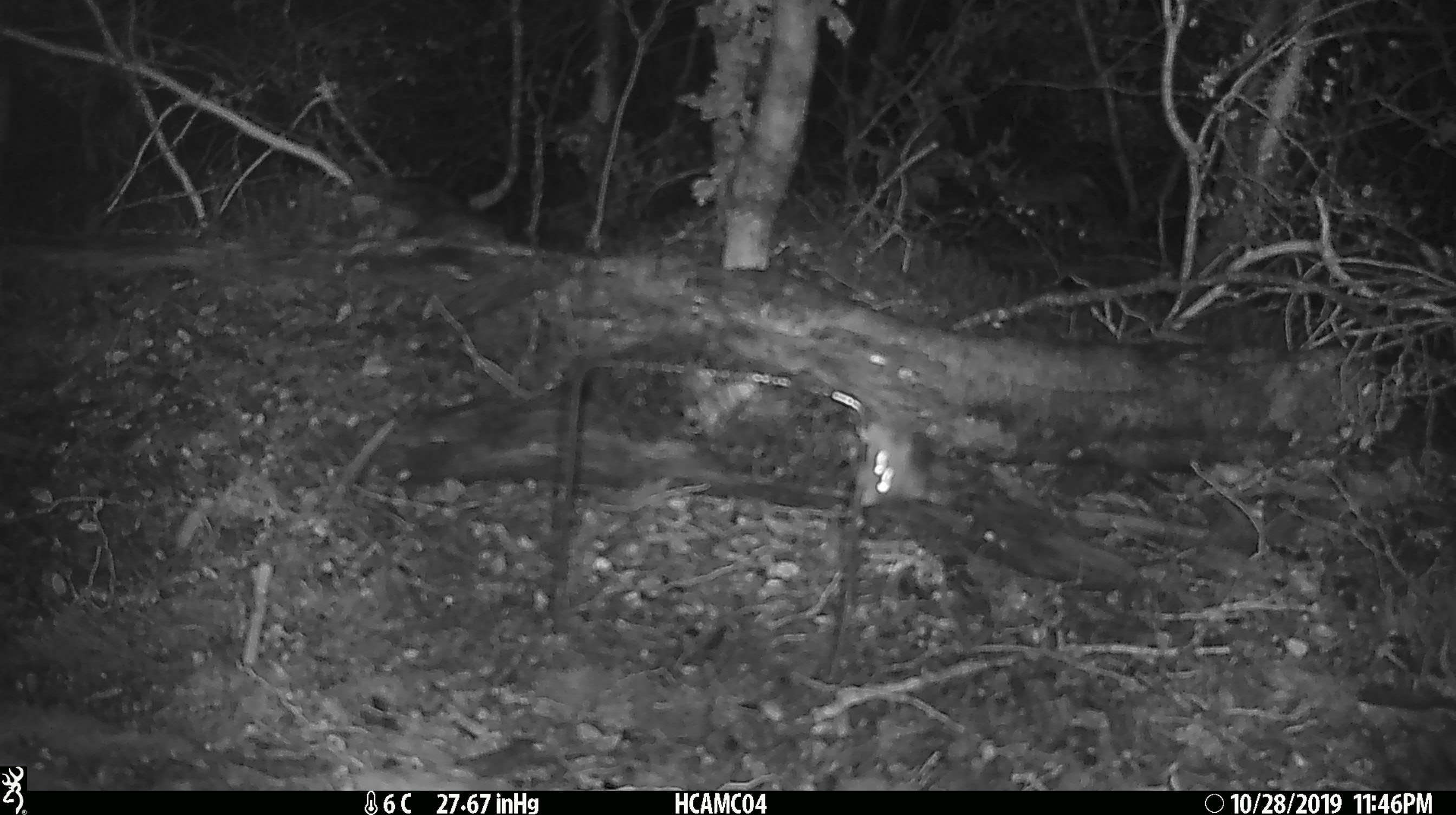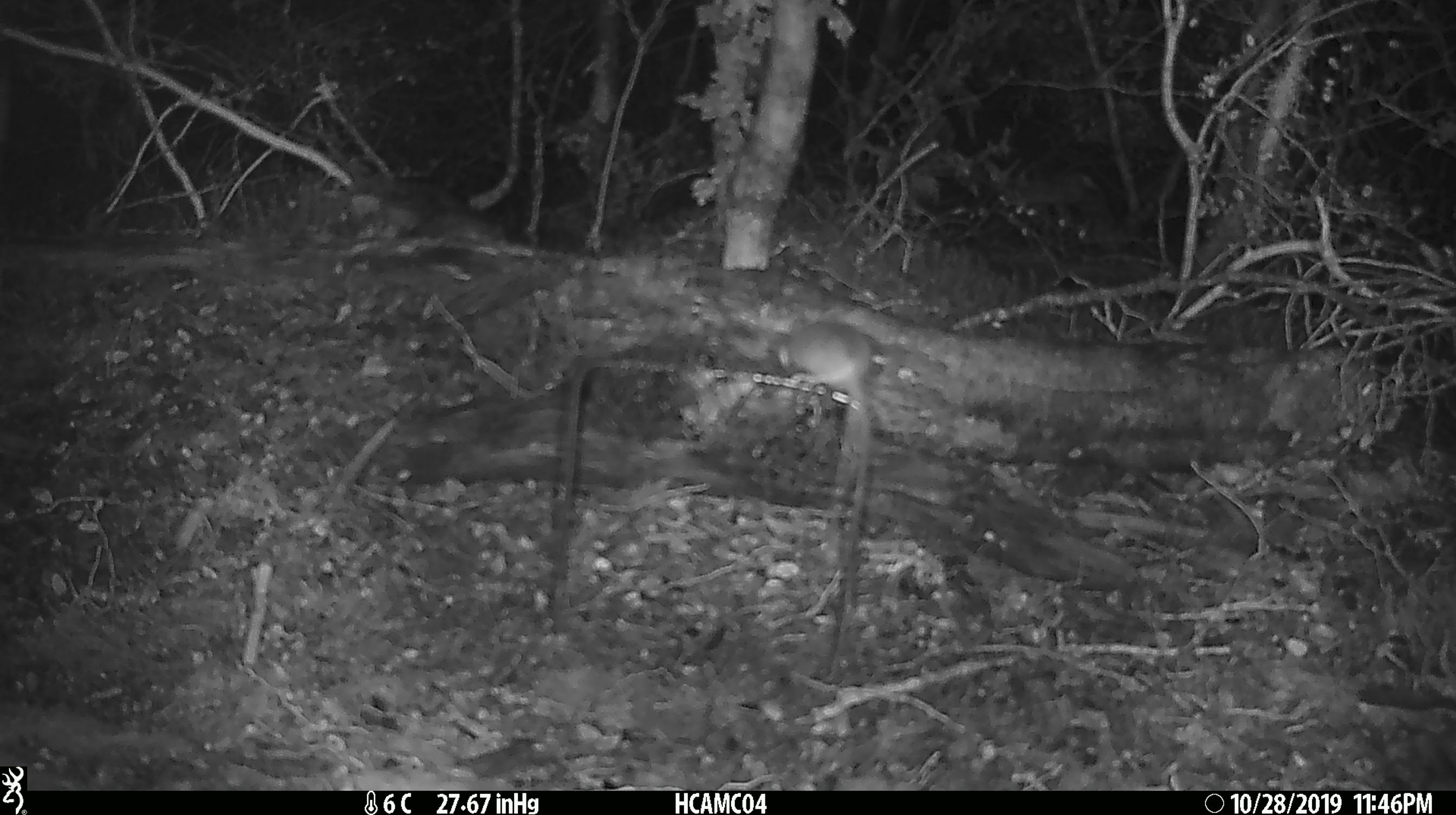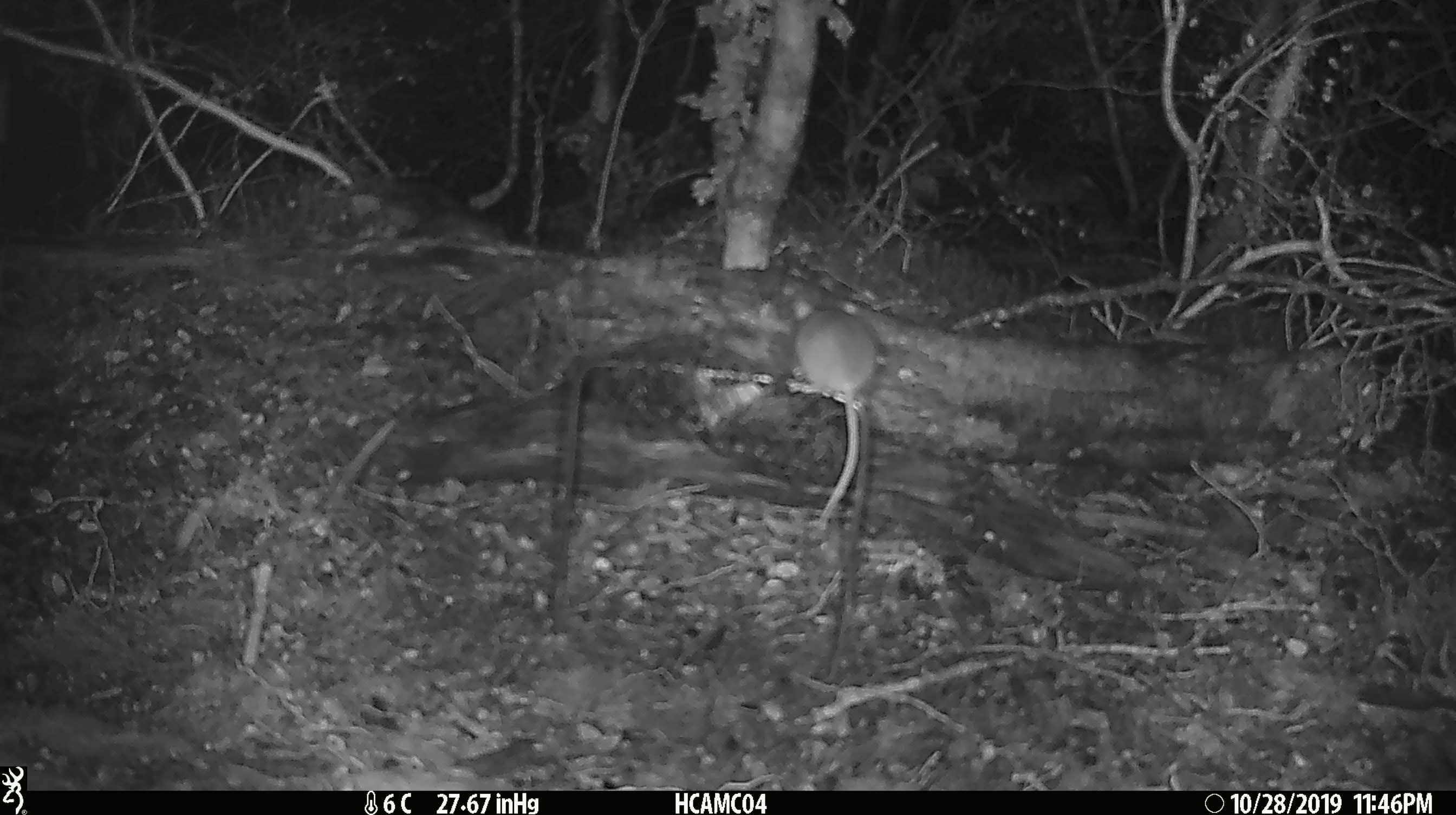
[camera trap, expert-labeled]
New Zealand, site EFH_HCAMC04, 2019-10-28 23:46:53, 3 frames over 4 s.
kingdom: Animalia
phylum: Chordata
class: Mammalia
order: Rodentia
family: Muridae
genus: Mus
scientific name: Mus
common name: mouse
Mouse (Mus).